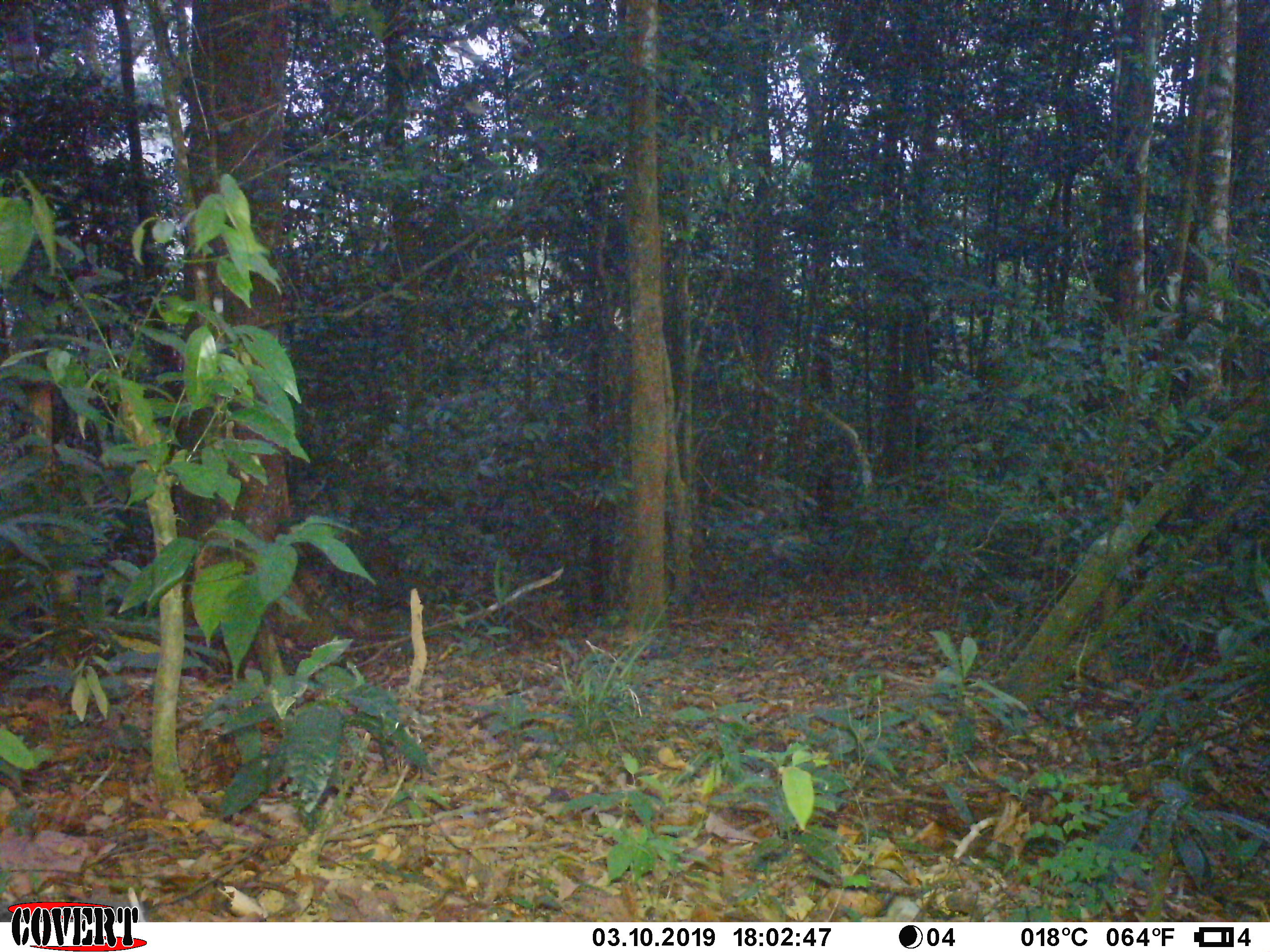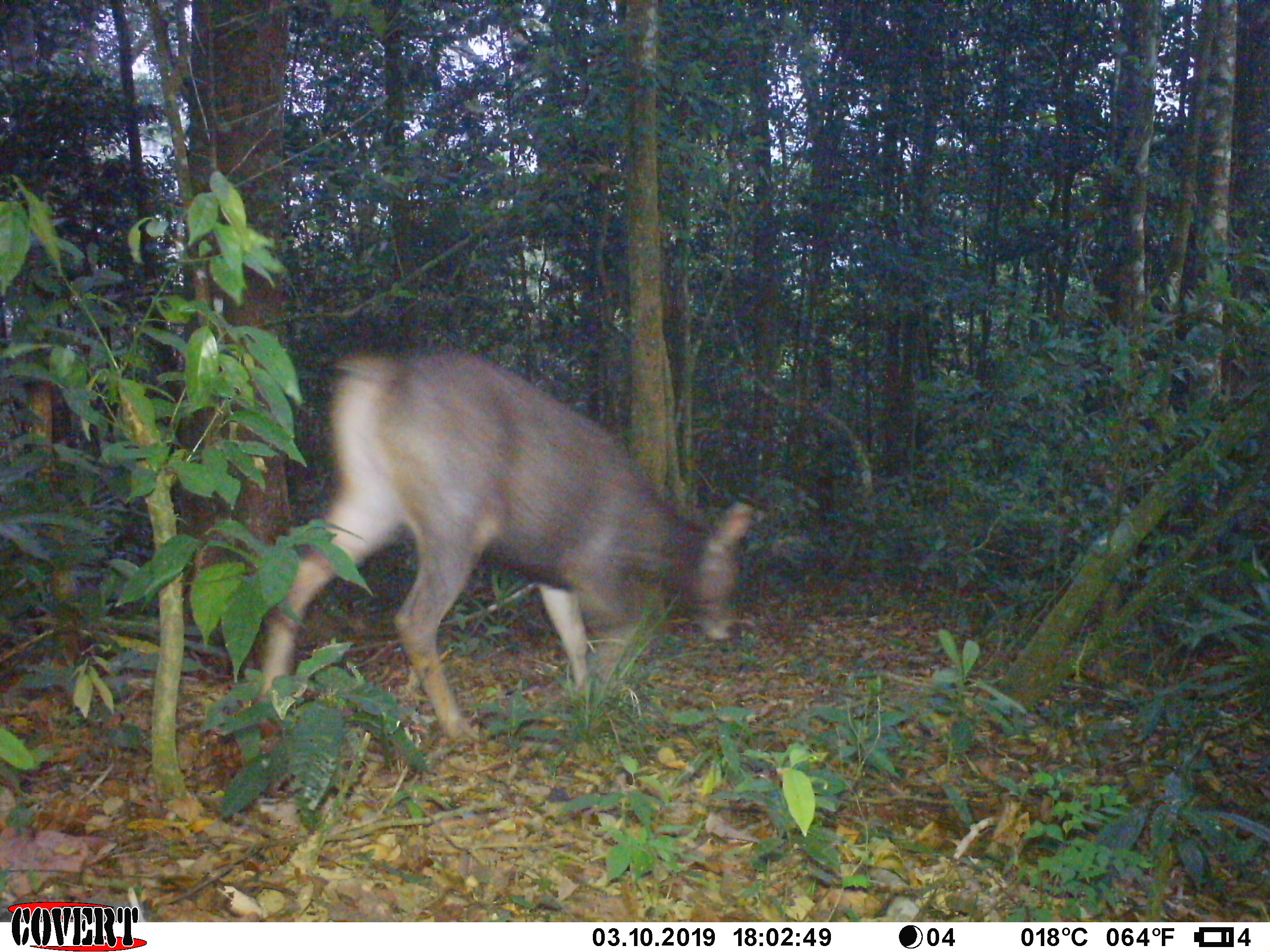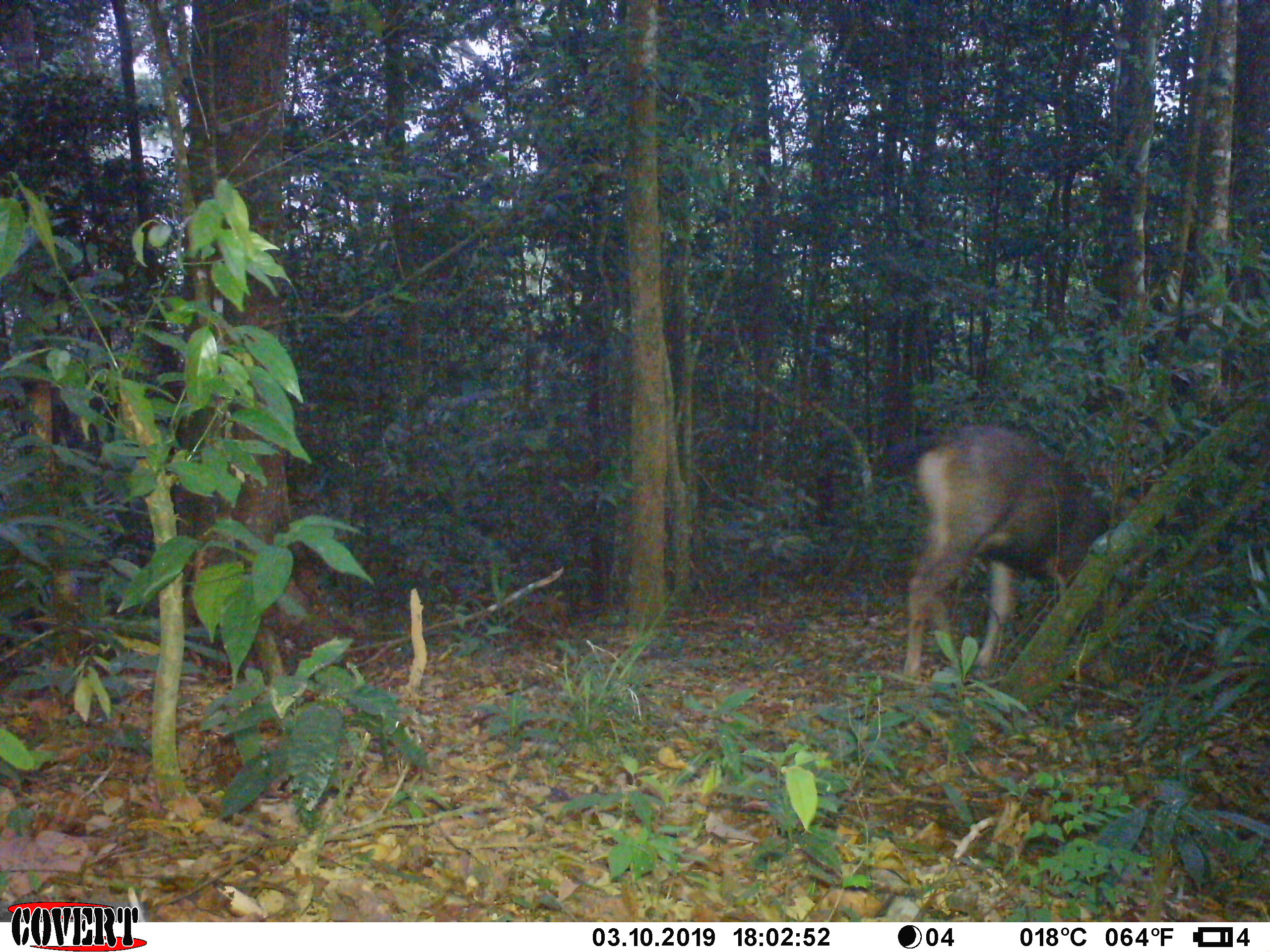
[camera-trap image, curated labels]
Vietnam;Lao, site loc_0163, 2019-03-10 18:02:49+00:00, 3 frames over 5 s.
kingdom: Animalia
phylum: Chordata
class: Mammalia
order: Artiodactyla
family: Cervidae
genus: Rusa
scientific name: Rusa unicolor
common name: sambar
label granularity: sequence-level